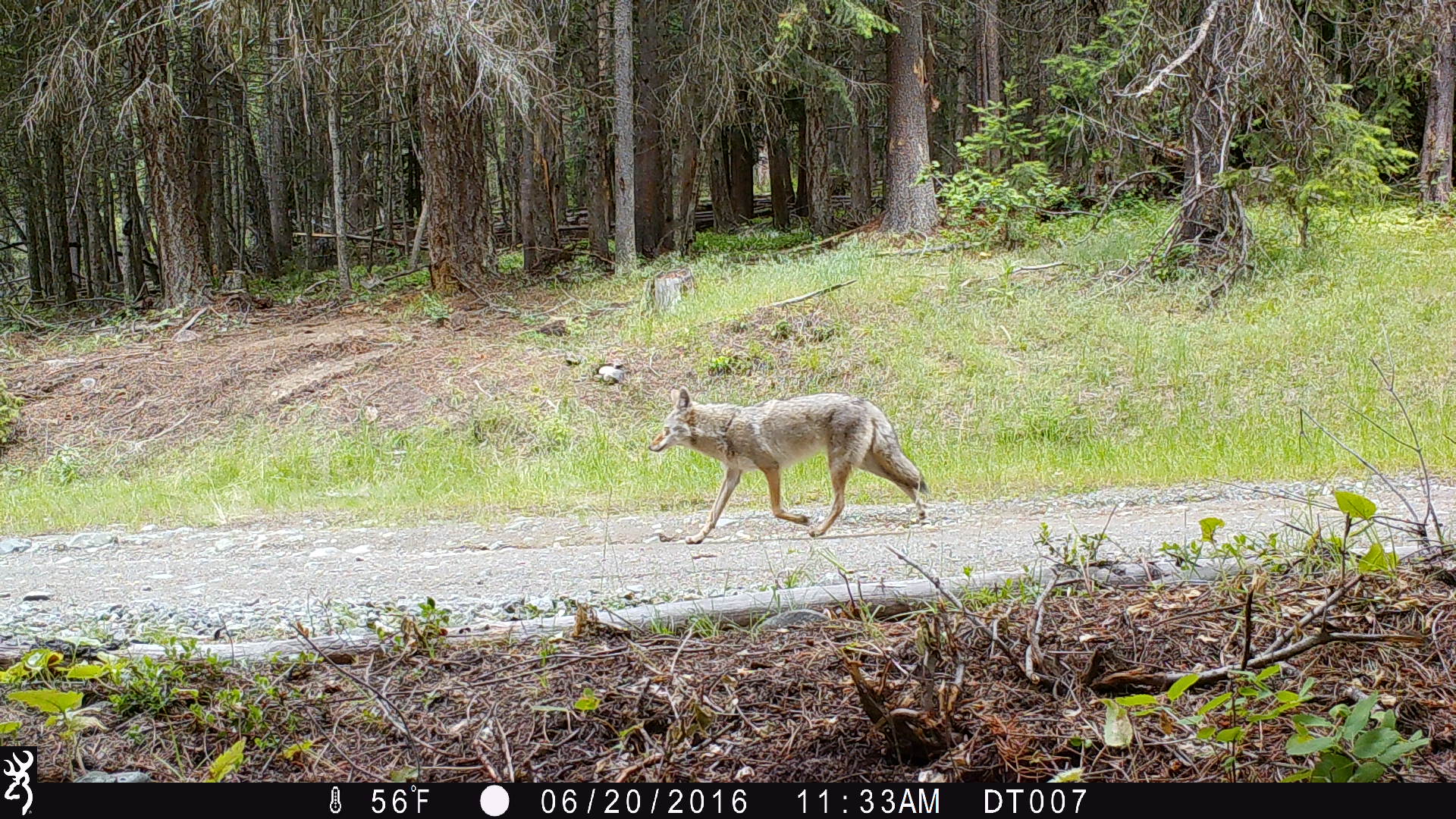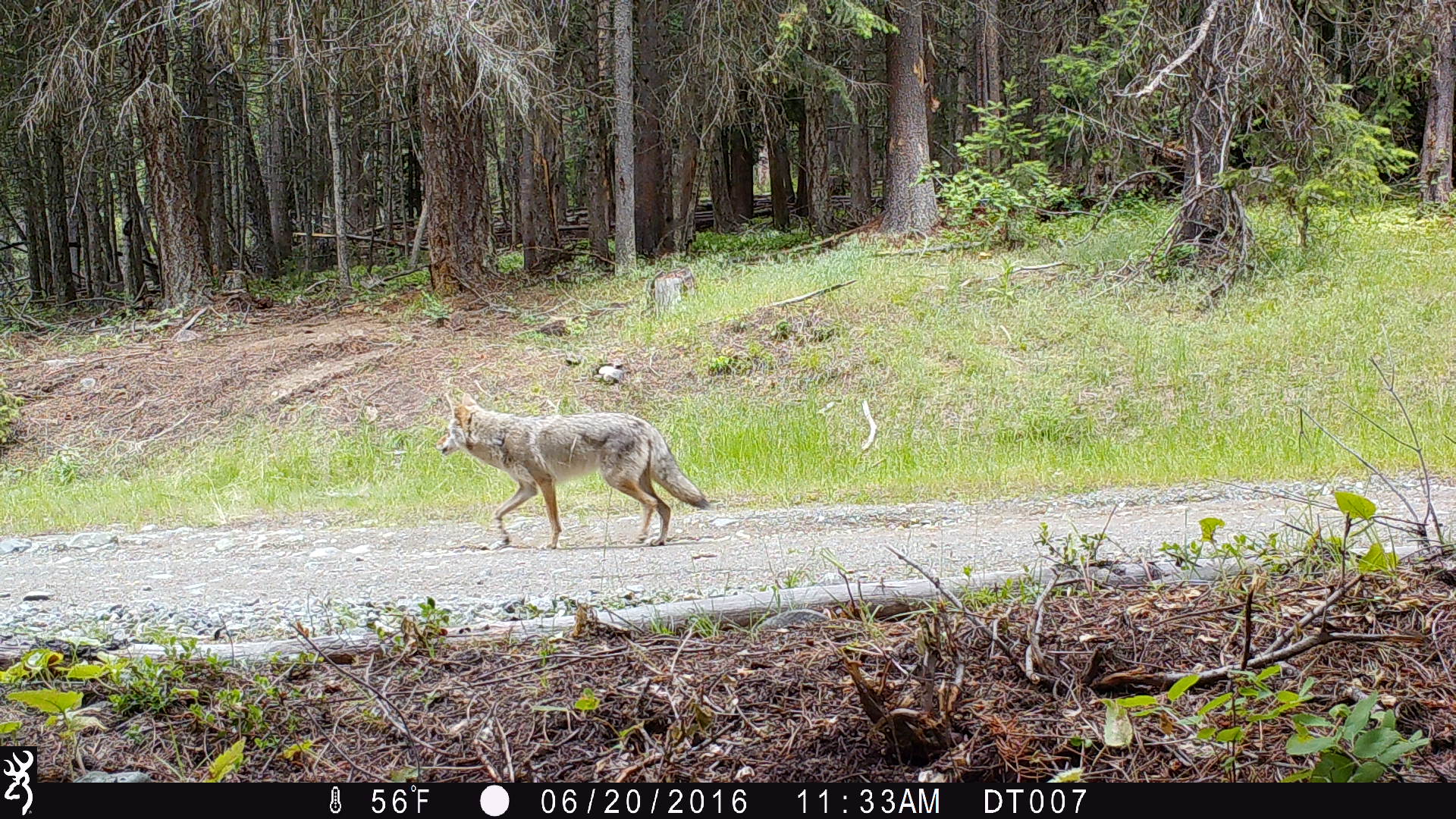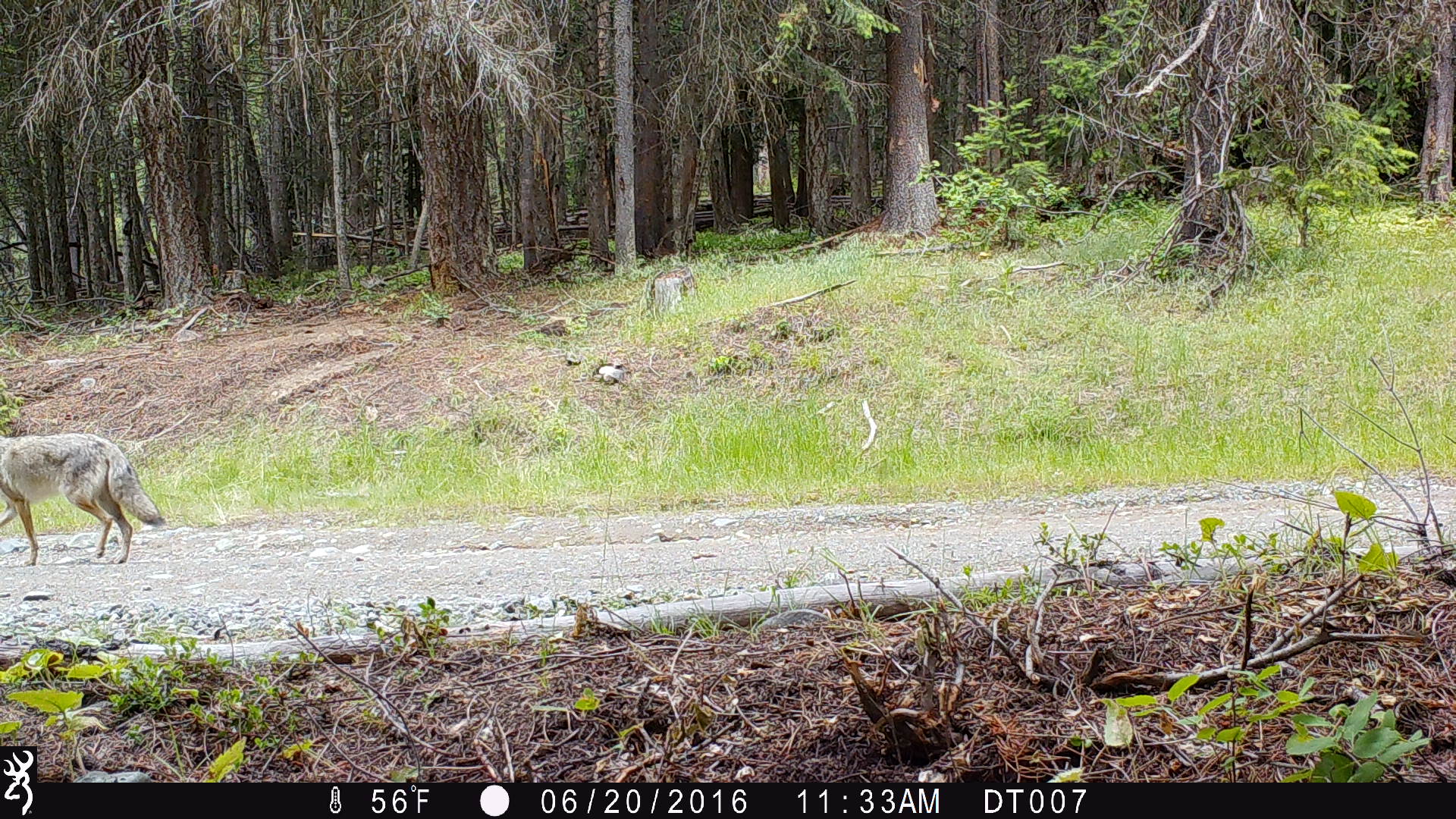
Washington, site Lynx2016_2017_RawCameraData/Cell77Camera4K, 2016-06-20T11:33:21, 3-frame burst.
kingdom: Animalia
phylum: Chordata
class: Mammalia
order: Carnivora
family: Canidae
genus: Canis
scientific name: Canis latrans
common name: coyote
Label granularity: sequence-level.